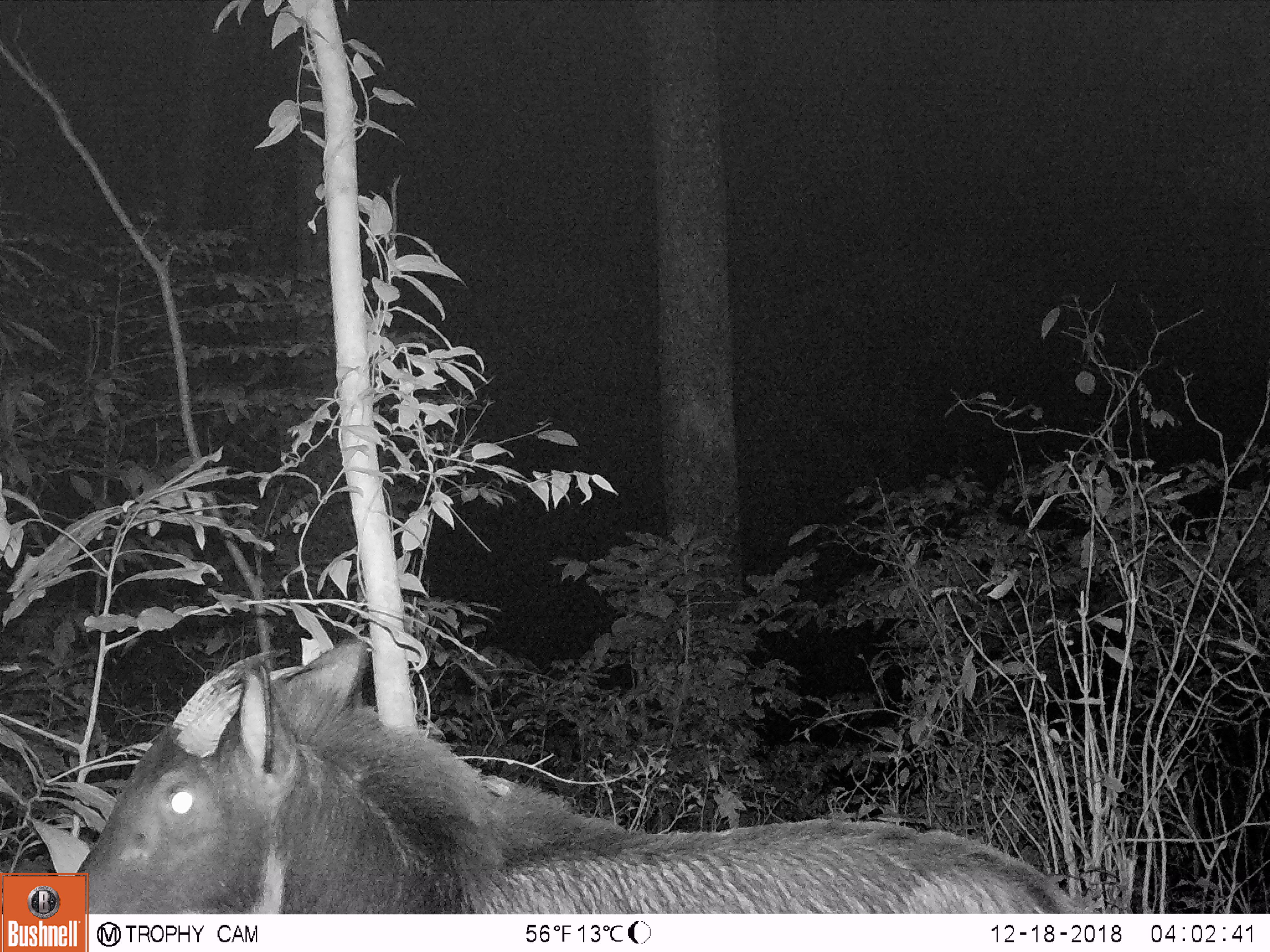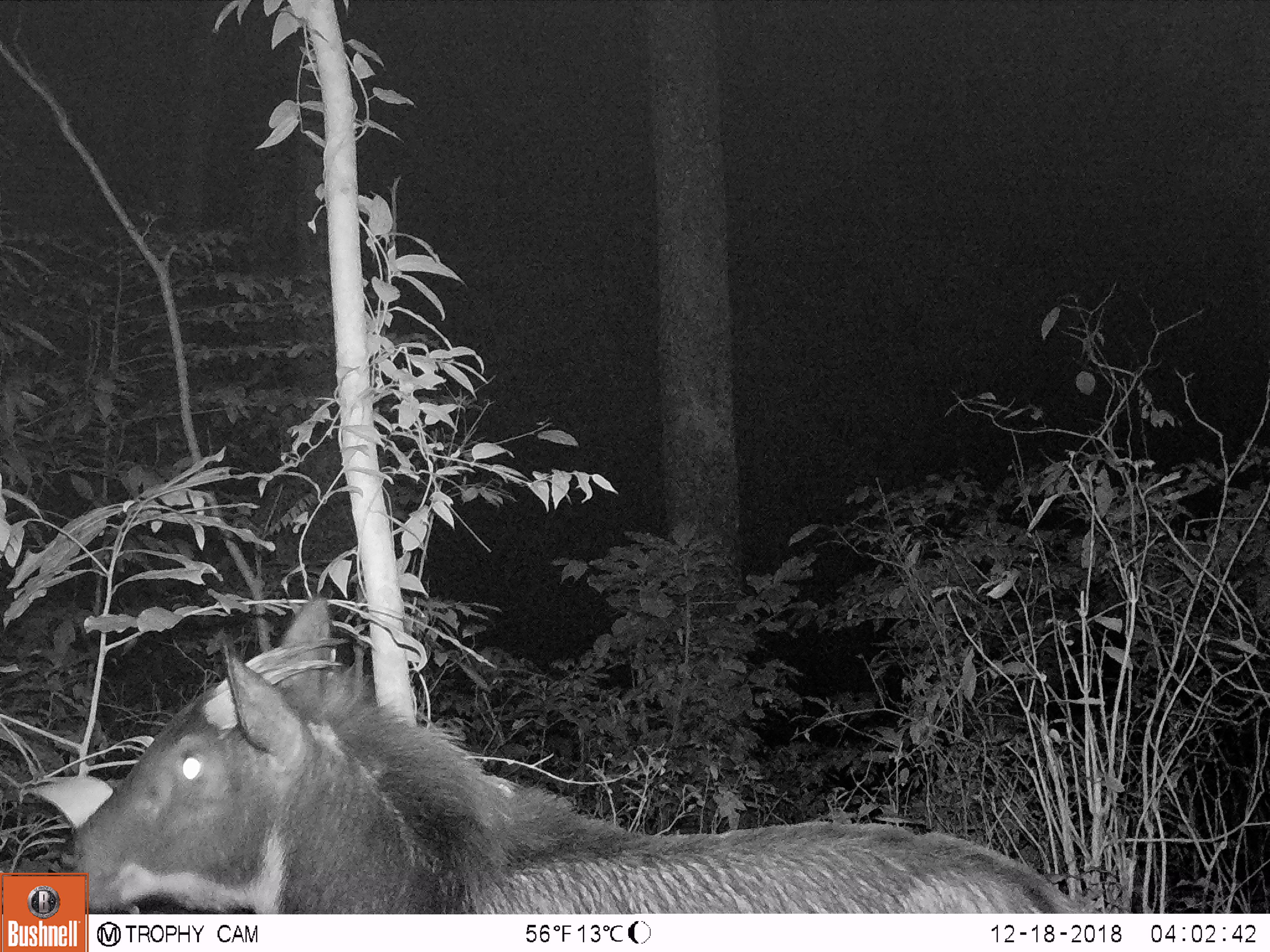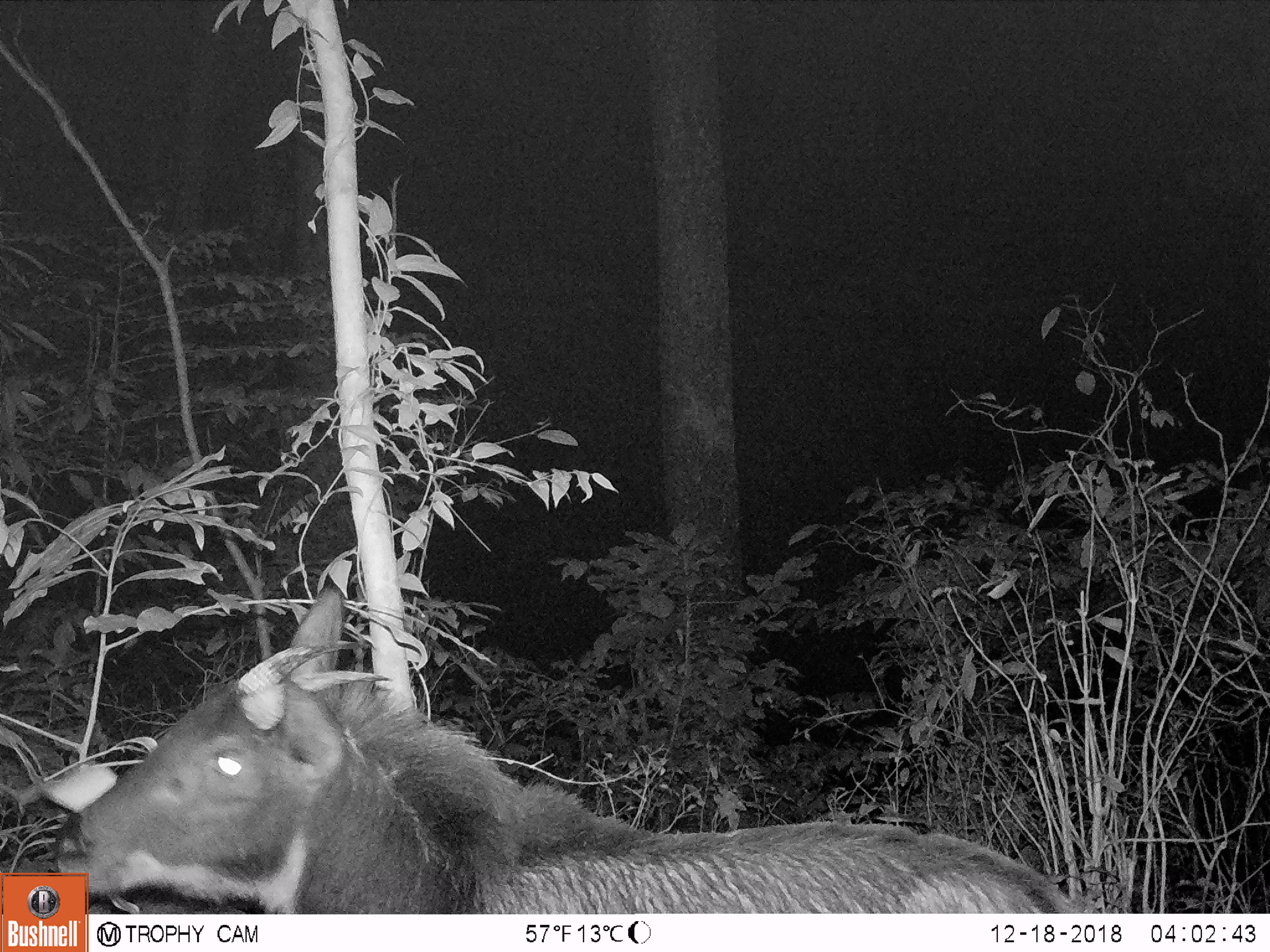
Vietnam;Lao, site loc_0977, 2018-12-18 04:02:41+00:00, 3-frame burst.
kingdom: Animalia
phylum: Chordata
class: Mammalia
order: Artiodactyla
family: Bovidae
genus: Capricornis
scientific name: Capricornis sumatraensis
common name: chinese serow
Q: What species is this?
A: Chinese serow (Capricornis sumatraensis).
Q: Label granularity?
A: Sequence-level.